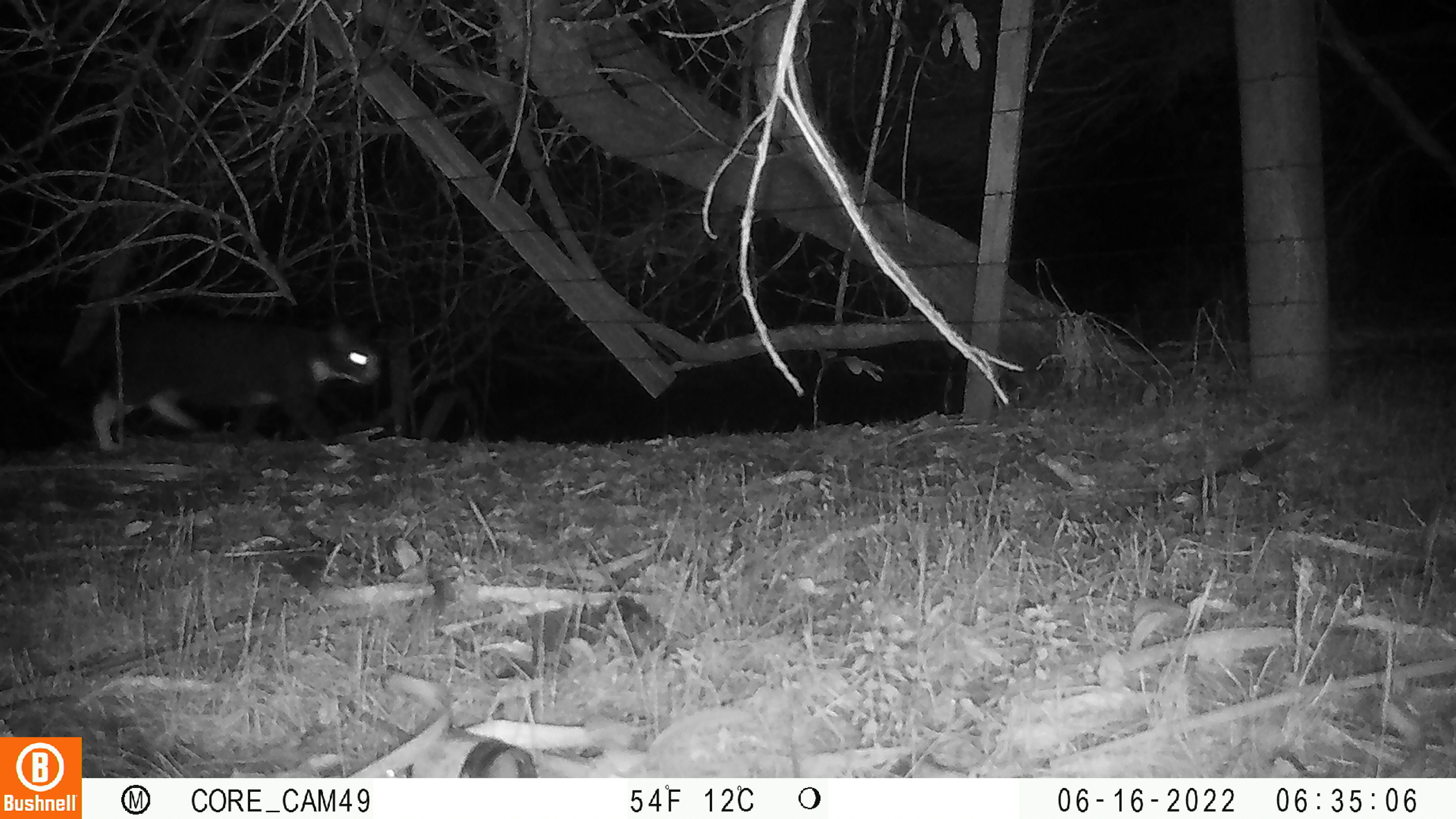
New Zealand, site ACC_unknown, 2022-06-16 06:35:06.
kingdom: Animalia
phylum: Chordata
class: Mammalia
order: Carnivora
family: Felidae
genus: Felis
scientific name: Felis catus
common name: domestic cat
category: cat